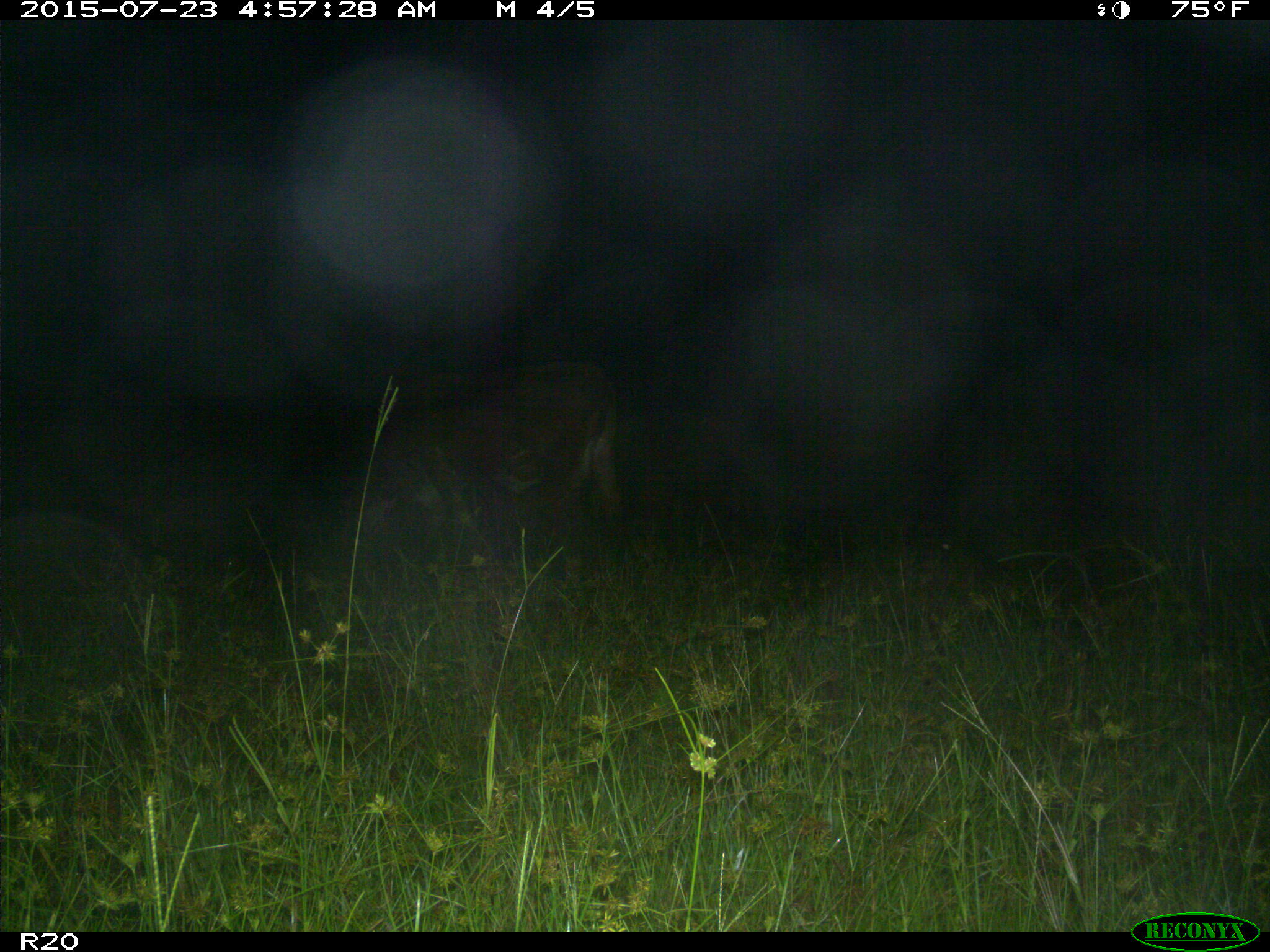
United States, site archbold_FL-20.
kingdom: Animalia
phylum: Chordata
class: Mammalia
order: Artiodactyla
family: Bovidae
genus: Bos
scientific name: Bos taurus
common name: domestic cow